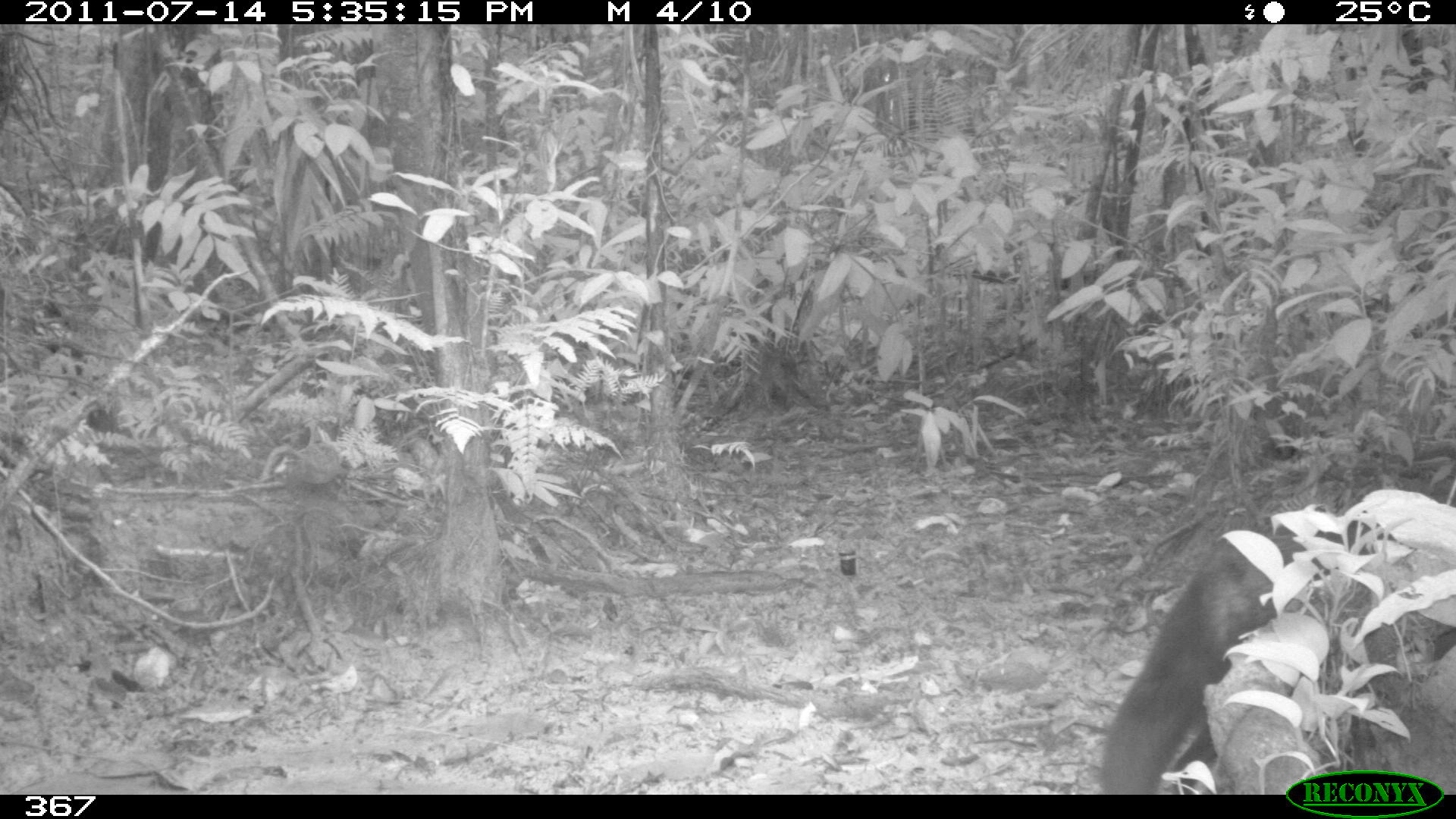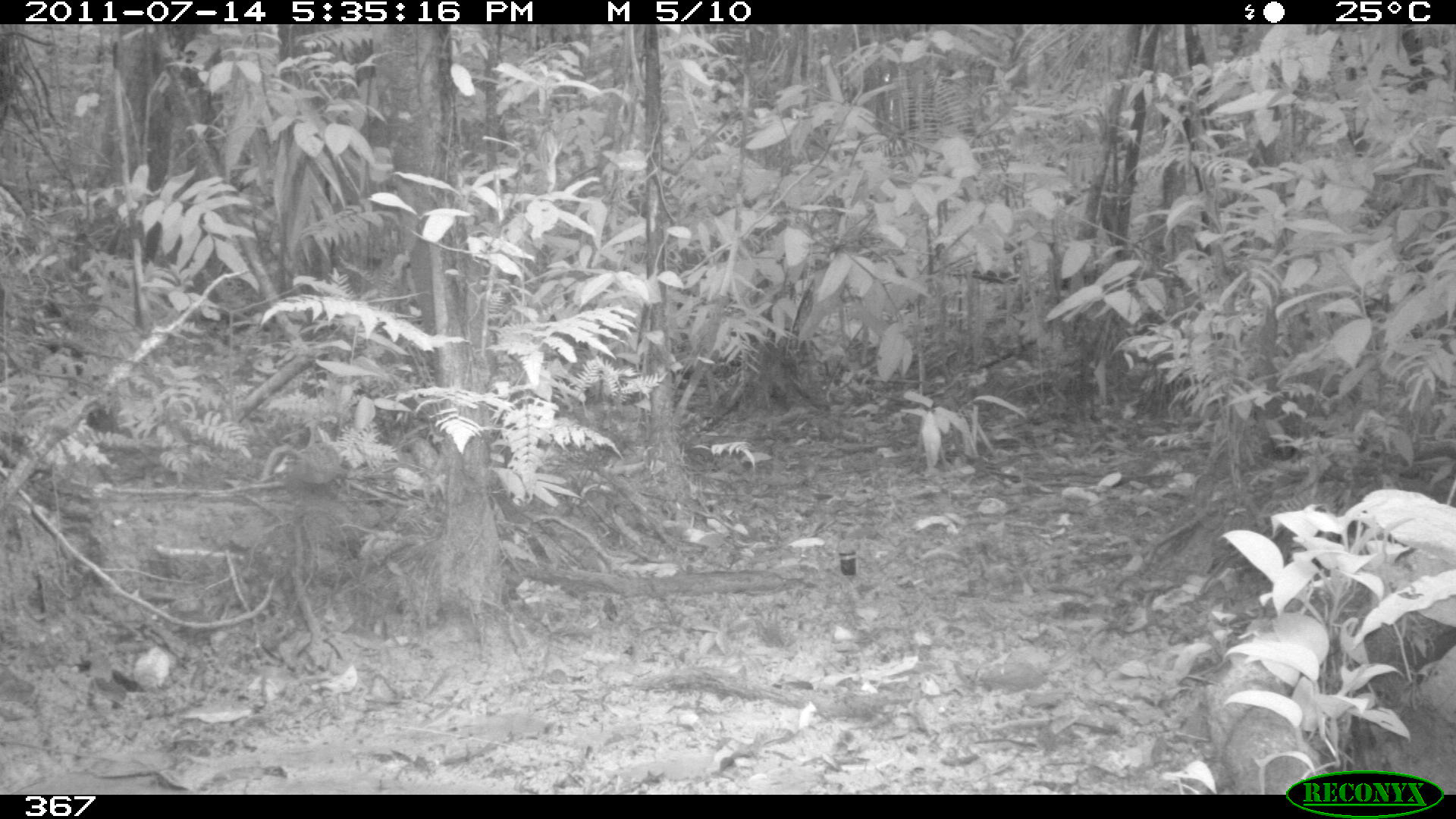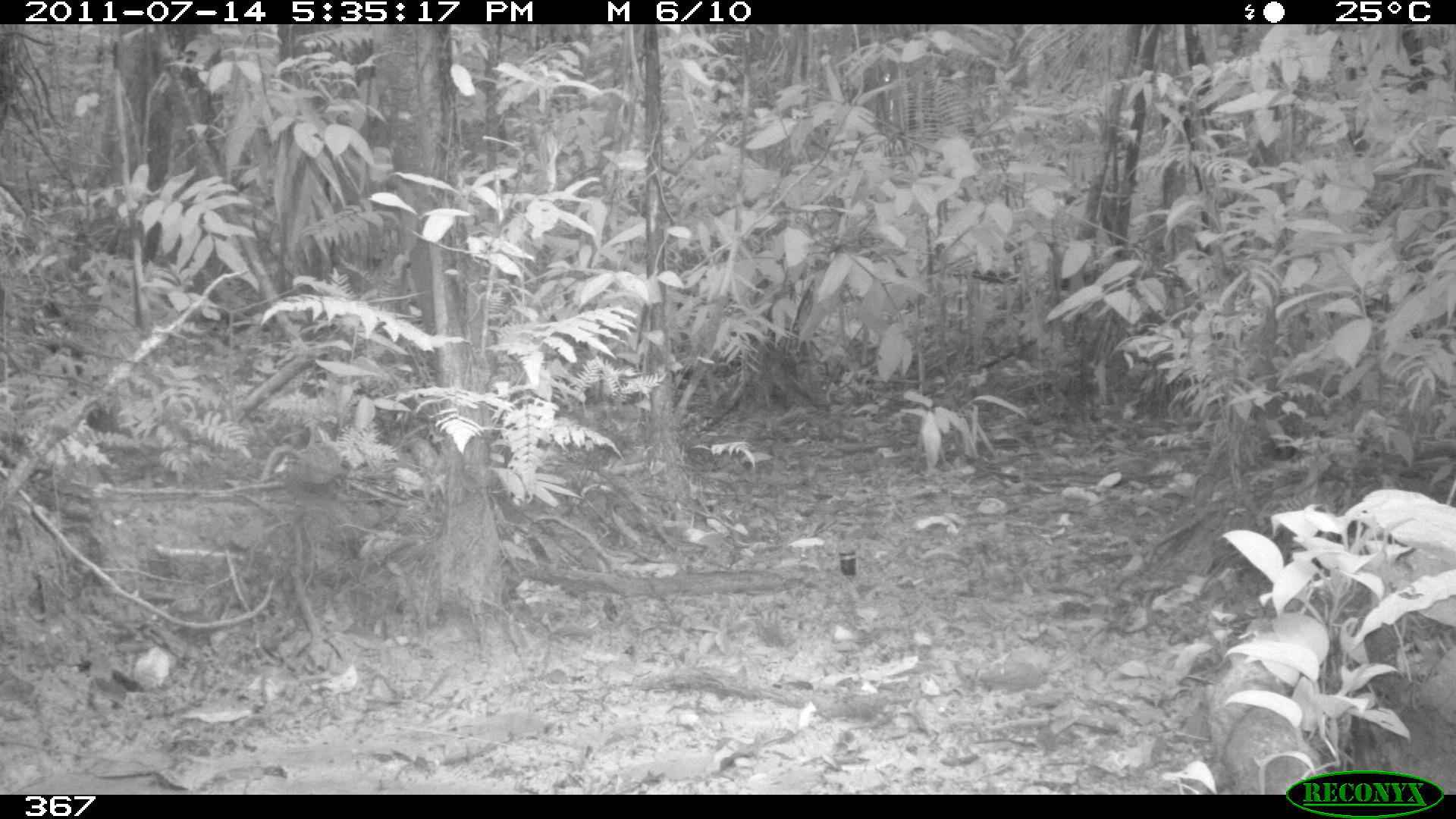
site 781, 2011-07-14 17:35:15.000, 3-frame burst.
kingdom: Animalia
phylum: Chordata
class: Mammalia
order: Carnivora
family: Canidae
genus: Atelocynus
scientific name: Atelocynus microtis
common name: short-eared dog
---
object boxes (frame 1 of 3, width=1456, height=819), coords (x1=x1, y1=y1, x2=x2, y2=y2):
atelocynus microtis: (x1=1096, y1=505, x2=1413, y2=795)